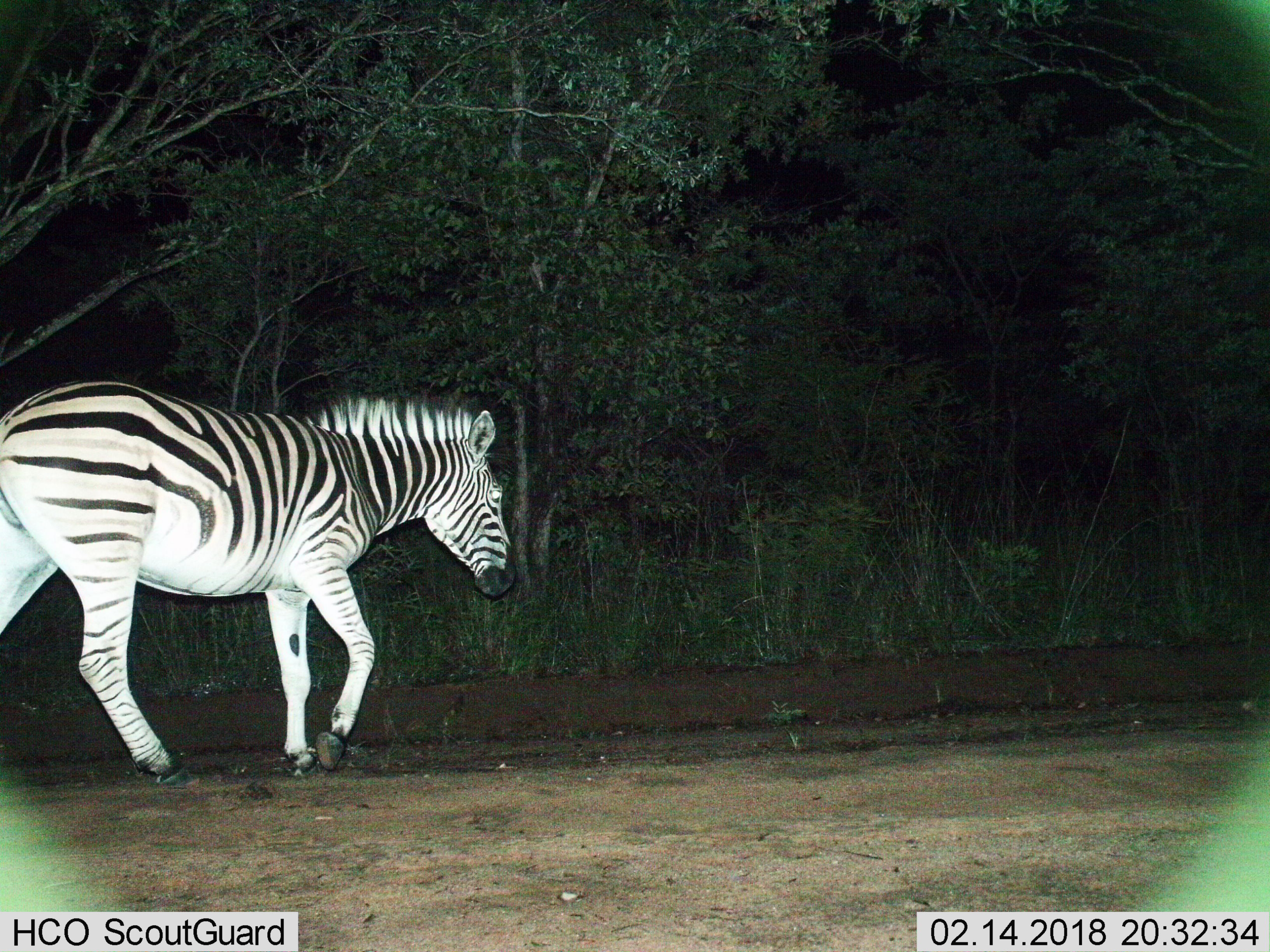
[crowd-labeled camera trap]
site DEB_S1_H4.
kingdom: Animalia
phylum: Chordata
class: Mammalia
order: Perissodactyla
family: Equidae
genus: Equus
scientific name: Equus quagga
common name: plains zebra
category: zebraplains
Zebraplains (plains zebra) (Equus quagga), count 1. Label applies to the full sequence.